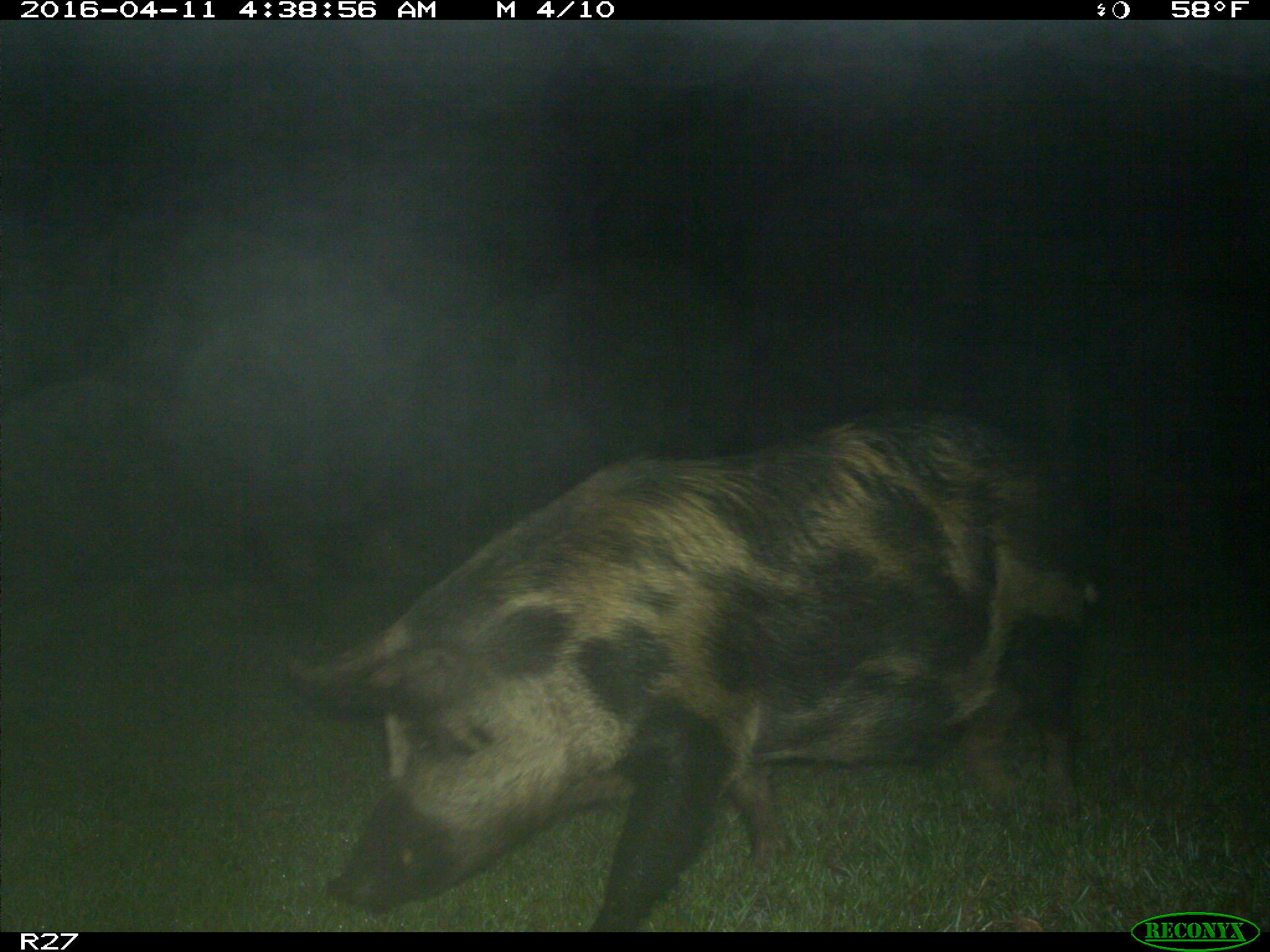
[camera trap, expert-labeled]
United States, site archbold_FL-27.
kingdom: Animalia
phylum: Chordata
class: Mammalia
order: Artiodactyla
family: Suidae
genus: Sus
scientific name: Sus scrofa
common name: wild boar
Sus scrofa (wild boar).